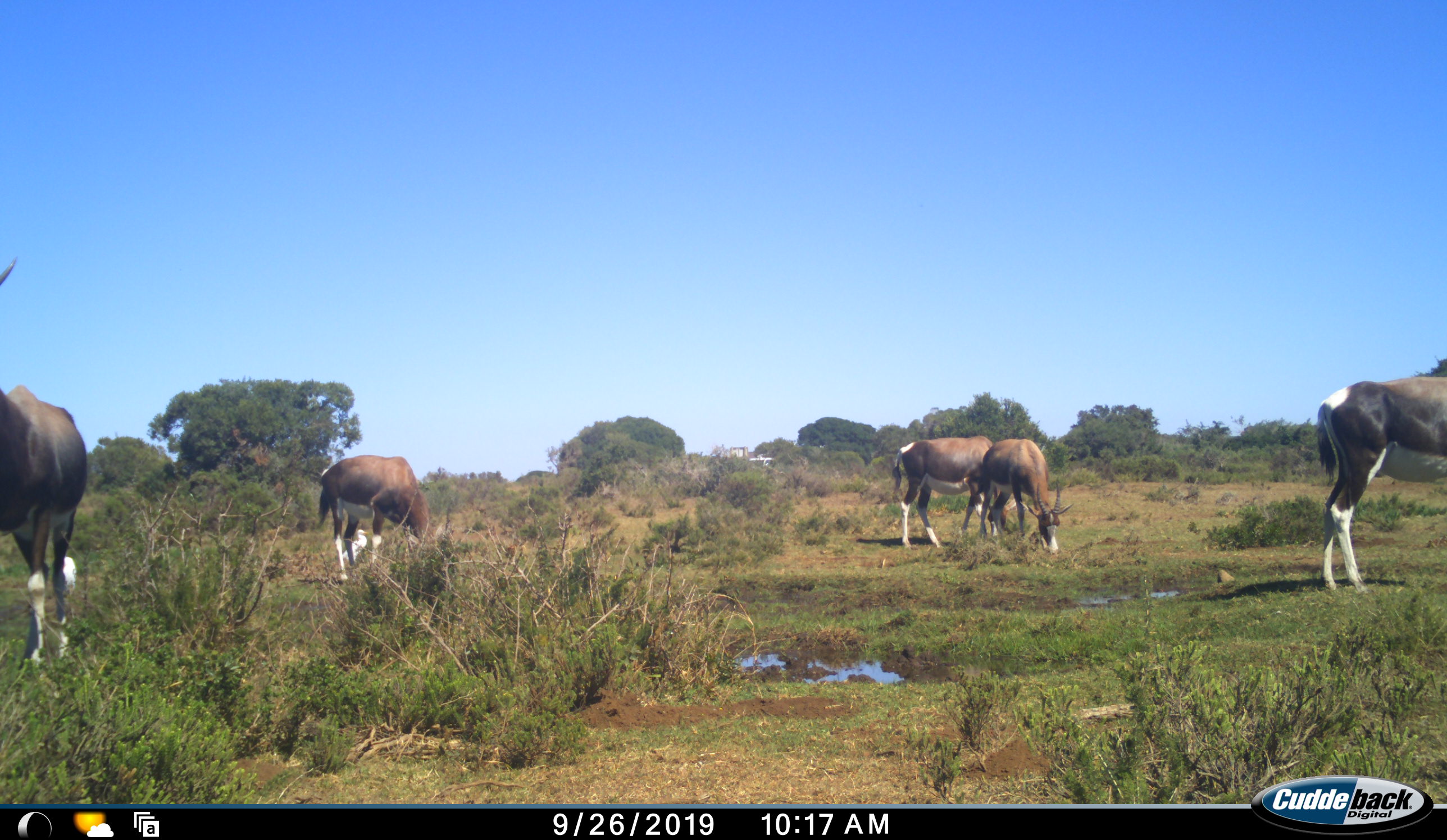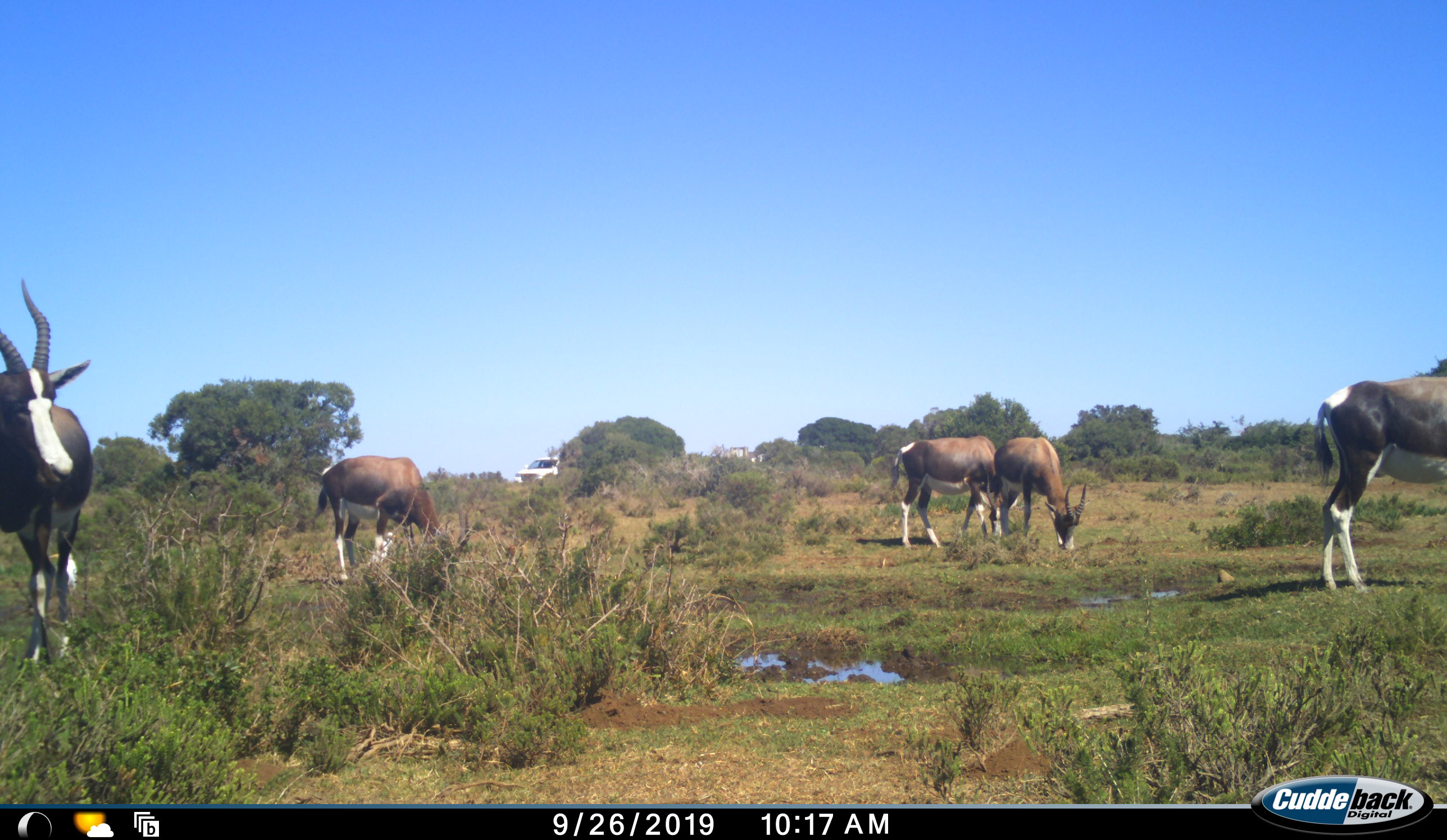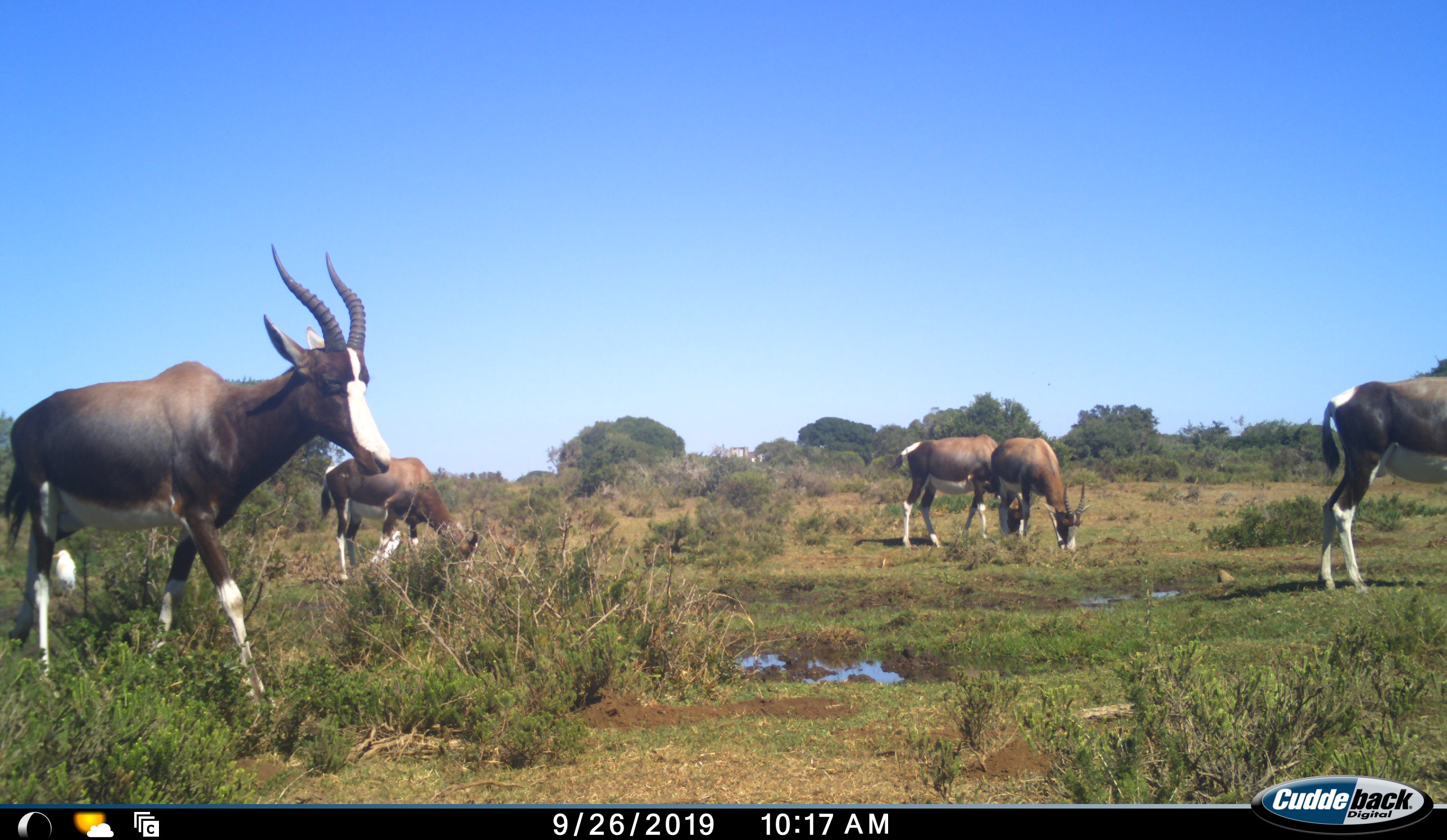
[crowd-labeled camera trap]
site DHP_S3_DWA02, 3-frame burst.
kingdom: Animalia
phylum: Chordata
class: Mammalia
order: Artiodactyla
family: Bovidae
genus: Damaliscus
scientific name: Damaliscus pygargus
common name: bontebok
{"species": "bontebok (Damaliscus pygargus)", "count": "5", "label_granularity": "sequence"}